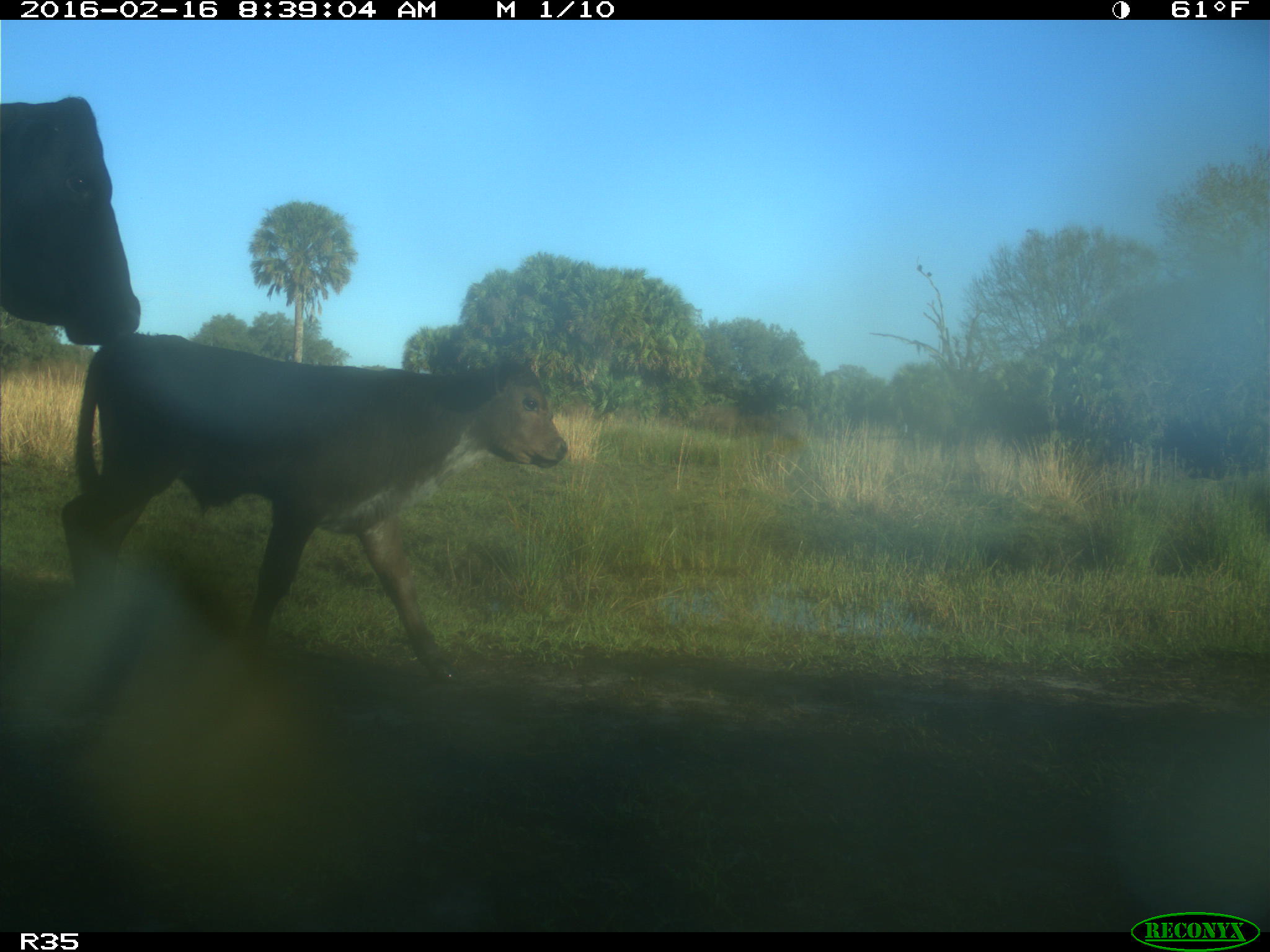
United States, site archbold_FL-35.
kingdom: Animalia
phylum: Chordata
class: Mammalia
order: Artiodactyla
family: Bovidae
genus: Bos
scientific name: Bos taurus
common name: domestic cow